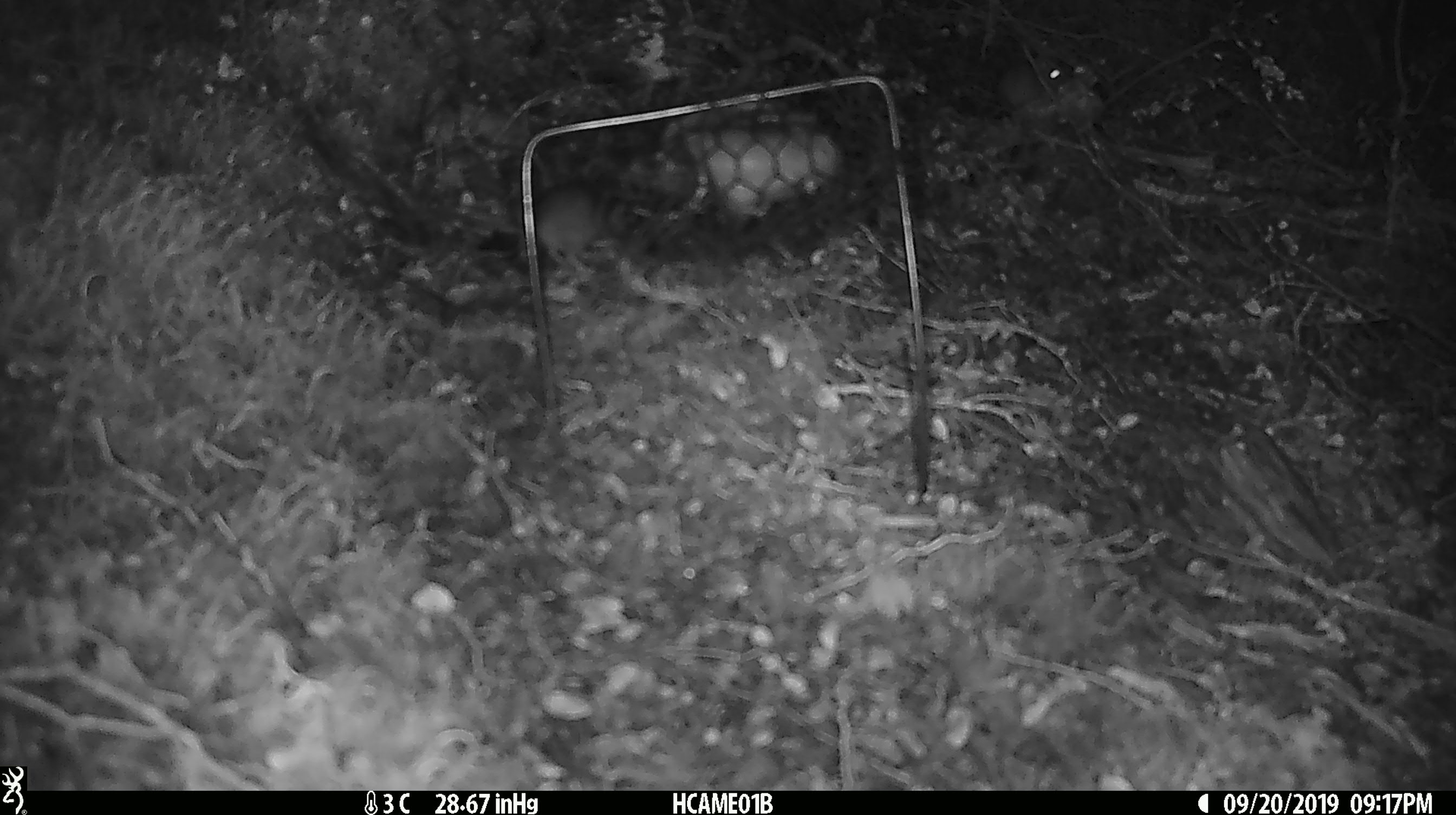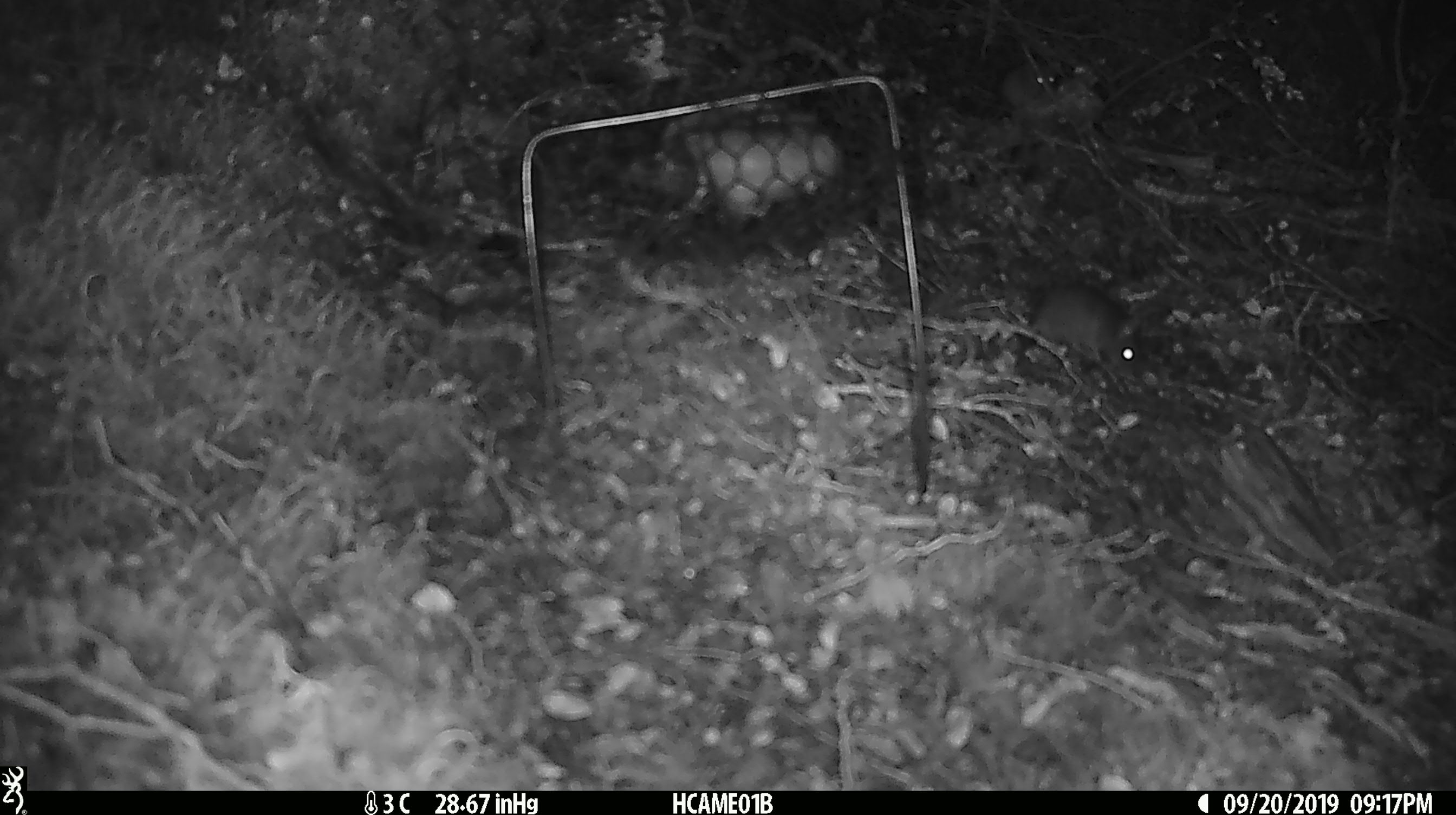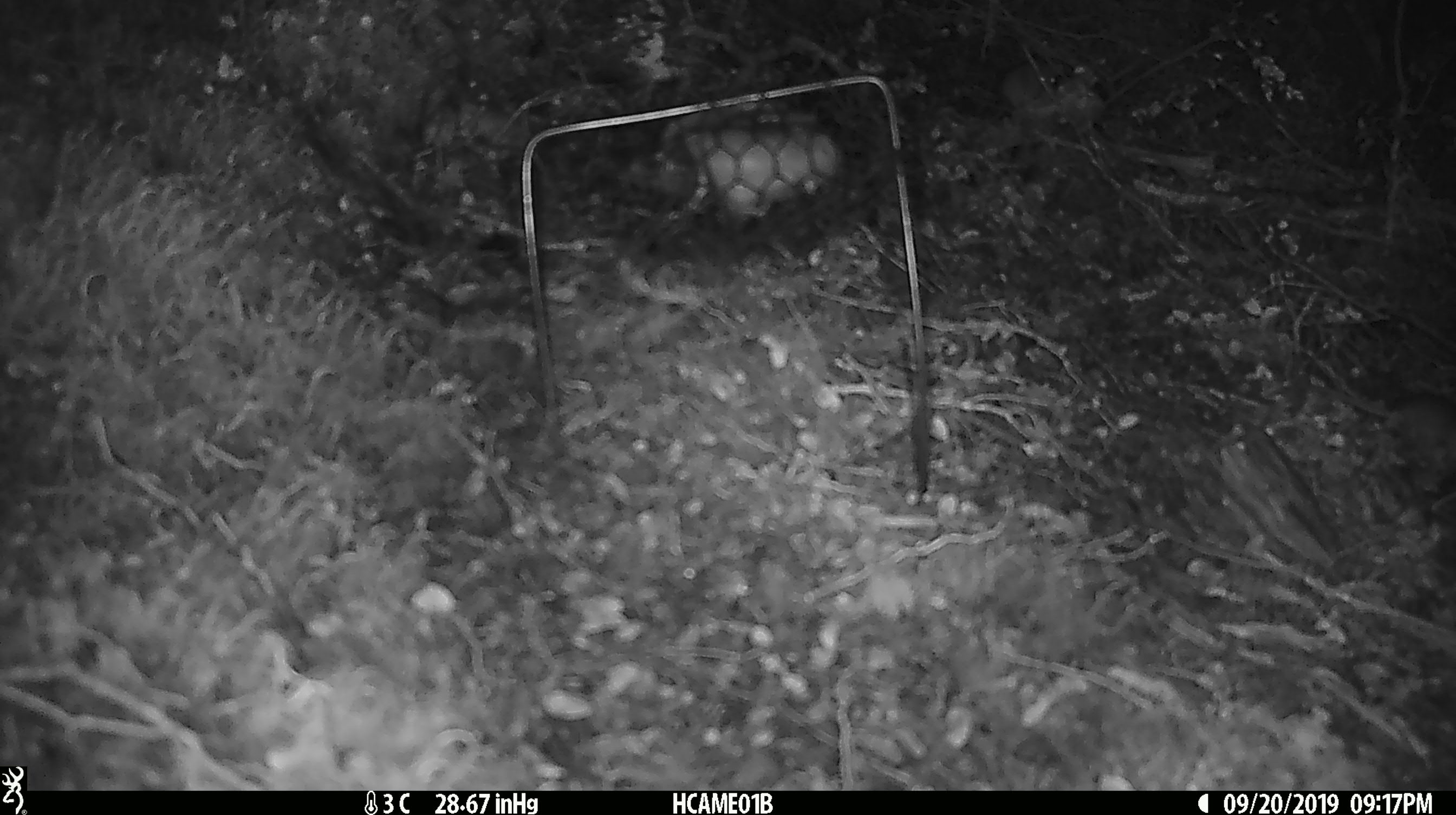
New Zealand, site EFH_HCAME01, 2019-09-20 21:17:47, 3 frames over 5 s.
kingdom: Animalia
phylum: Chordata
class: Mammalia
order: Rodentia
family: Muridae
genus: Mus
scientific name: Mus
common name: mouse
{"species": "mouse (Mus)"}